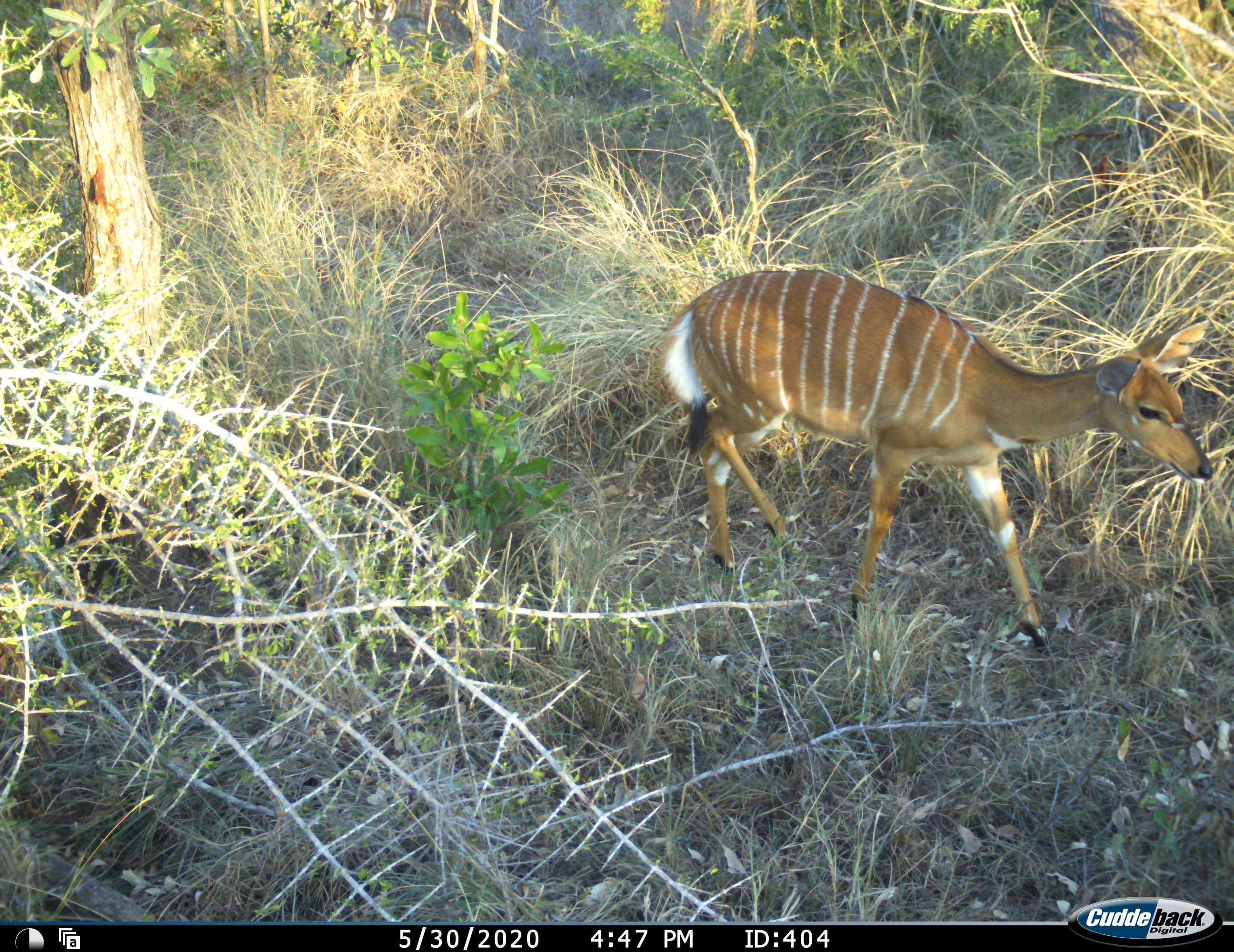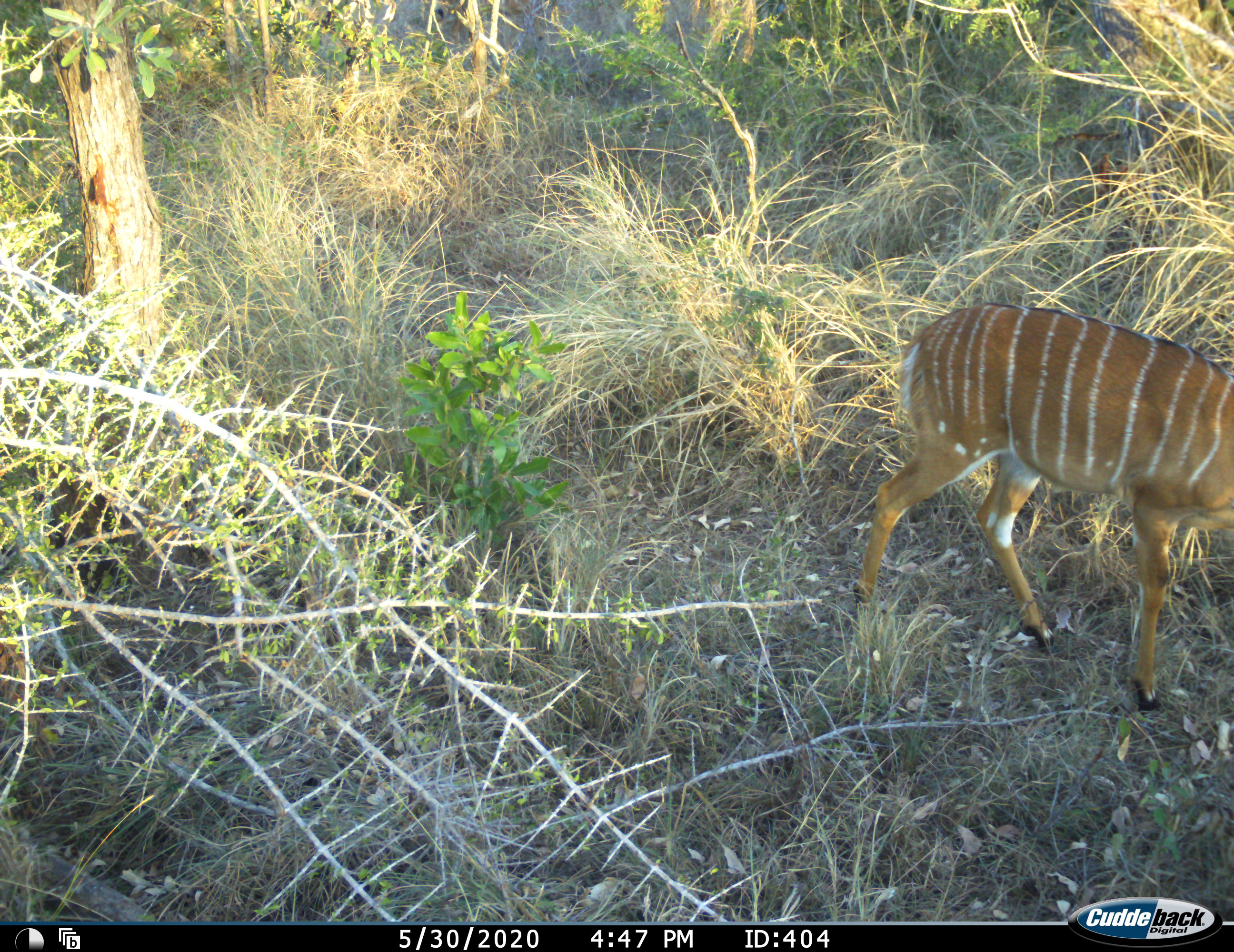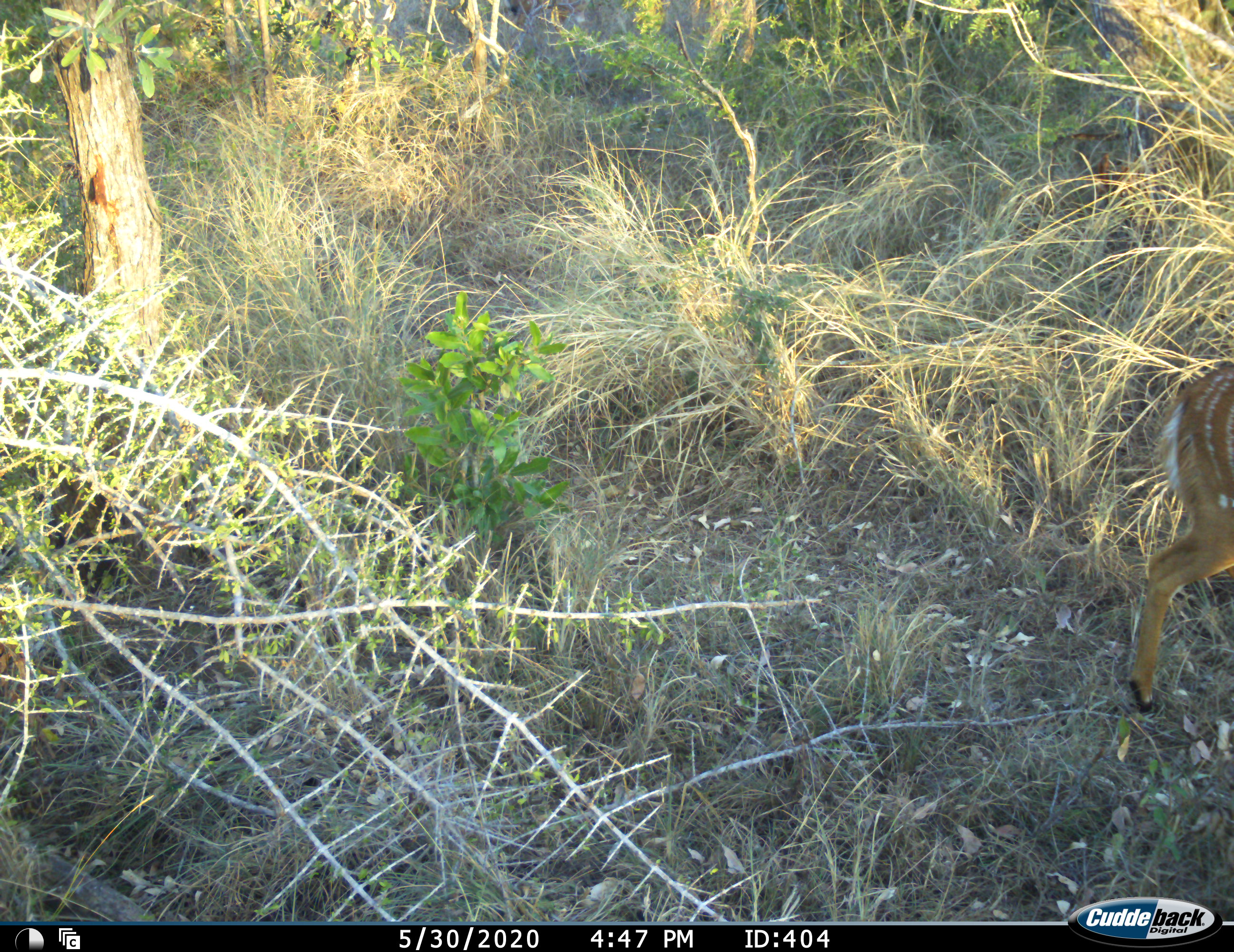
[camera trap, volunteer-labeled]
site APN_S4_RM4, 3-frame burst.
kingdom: Animalia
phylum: Chordata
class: Mammalia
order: Artiodactyla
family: Bovidae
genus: Tragelaphus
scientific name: Tragelaphus angasii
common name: nyala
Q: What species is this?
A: Nyala (Tragelaphus angasii).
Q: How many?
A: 1.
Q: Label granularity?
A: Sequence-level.